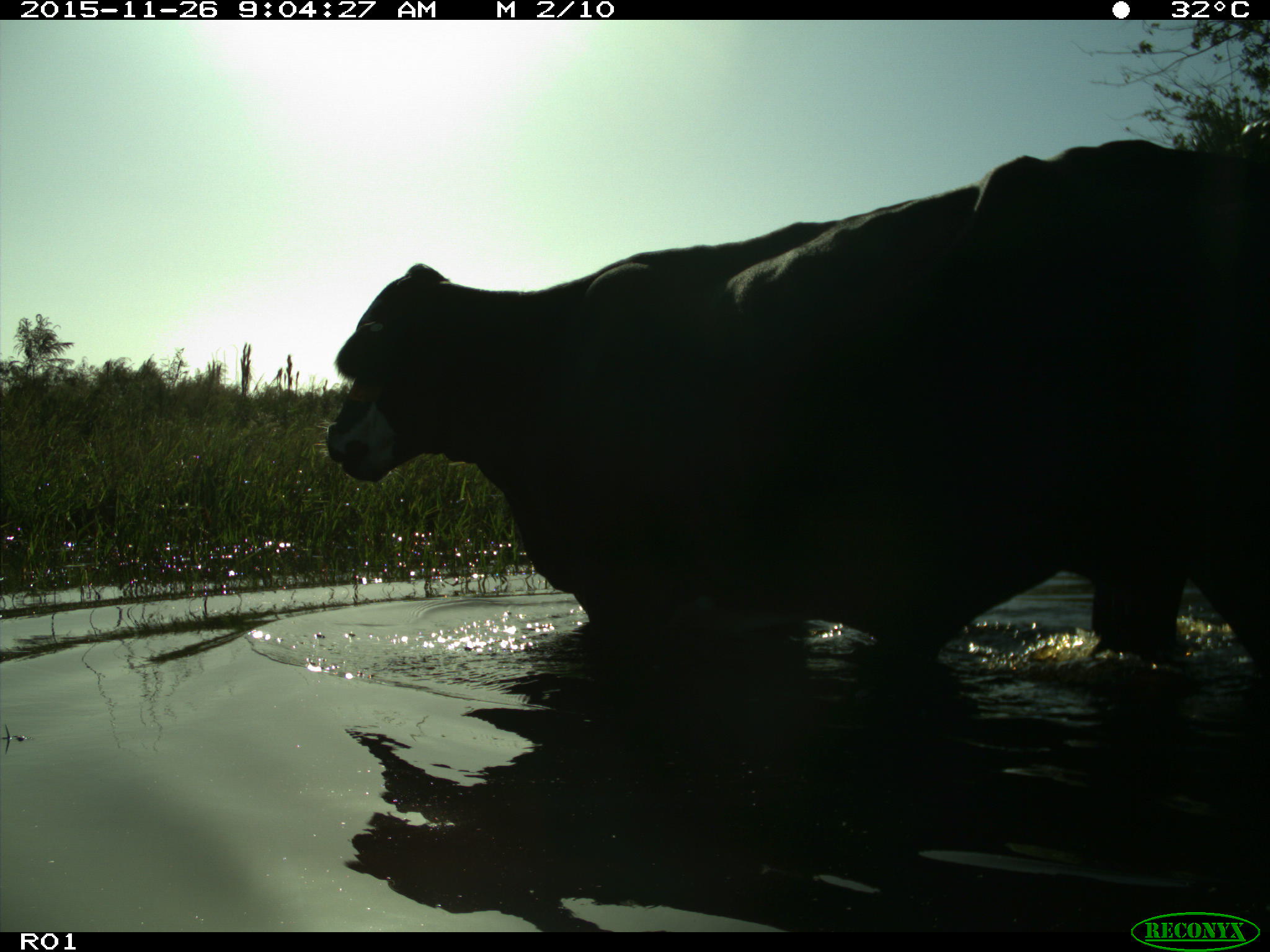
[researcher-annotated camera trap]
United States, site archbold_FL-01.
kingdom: Animalia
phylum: Chordata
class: Mammalia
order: Artiodactyla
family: Bovidae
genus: Bos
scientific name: Bos taurus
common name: domestic cow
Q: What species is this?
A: Bos taurus (domestic cow).